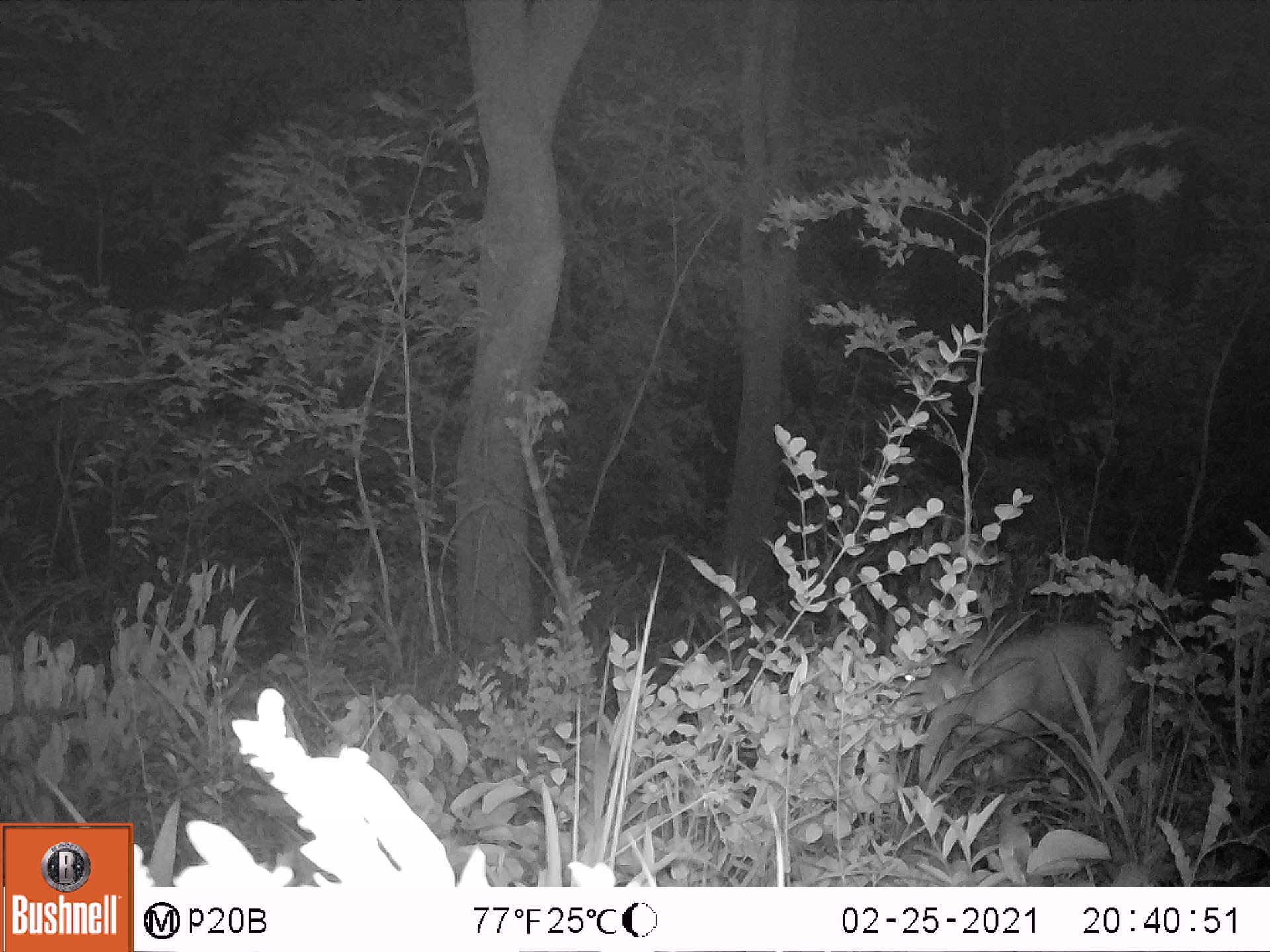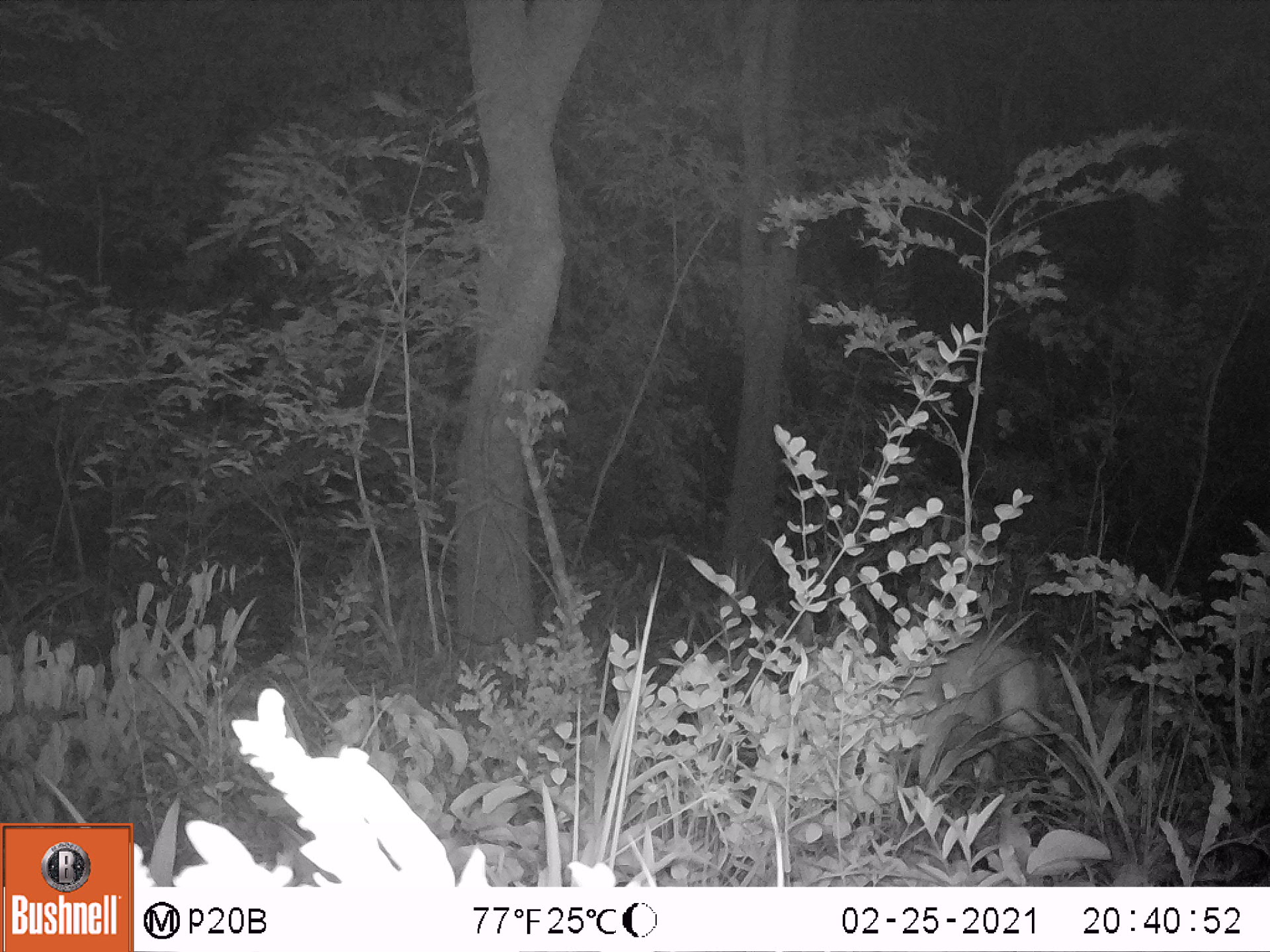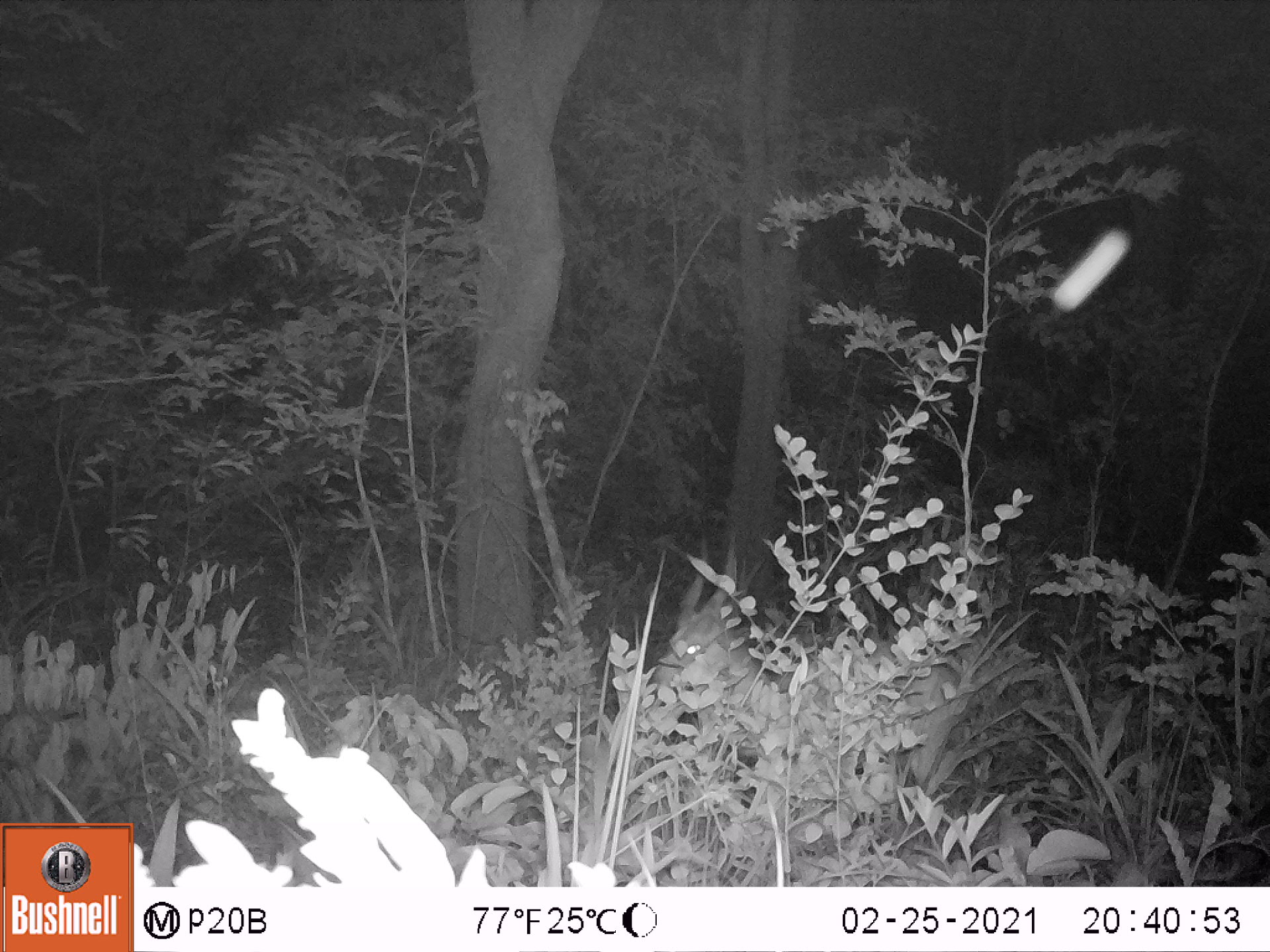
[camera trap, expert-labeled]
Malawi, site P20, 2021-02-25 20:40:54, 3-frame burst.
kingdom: Animalia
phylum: Chordata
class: Mammalia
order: Artiodactyla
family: Bovidae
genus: Tragelaphus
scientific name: Tragelaphus sylvaticus sylvaticus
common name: cape bushbuck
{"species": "cape bushbuck (Tragelaphus sylvaticus sylvaticus)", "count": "1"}